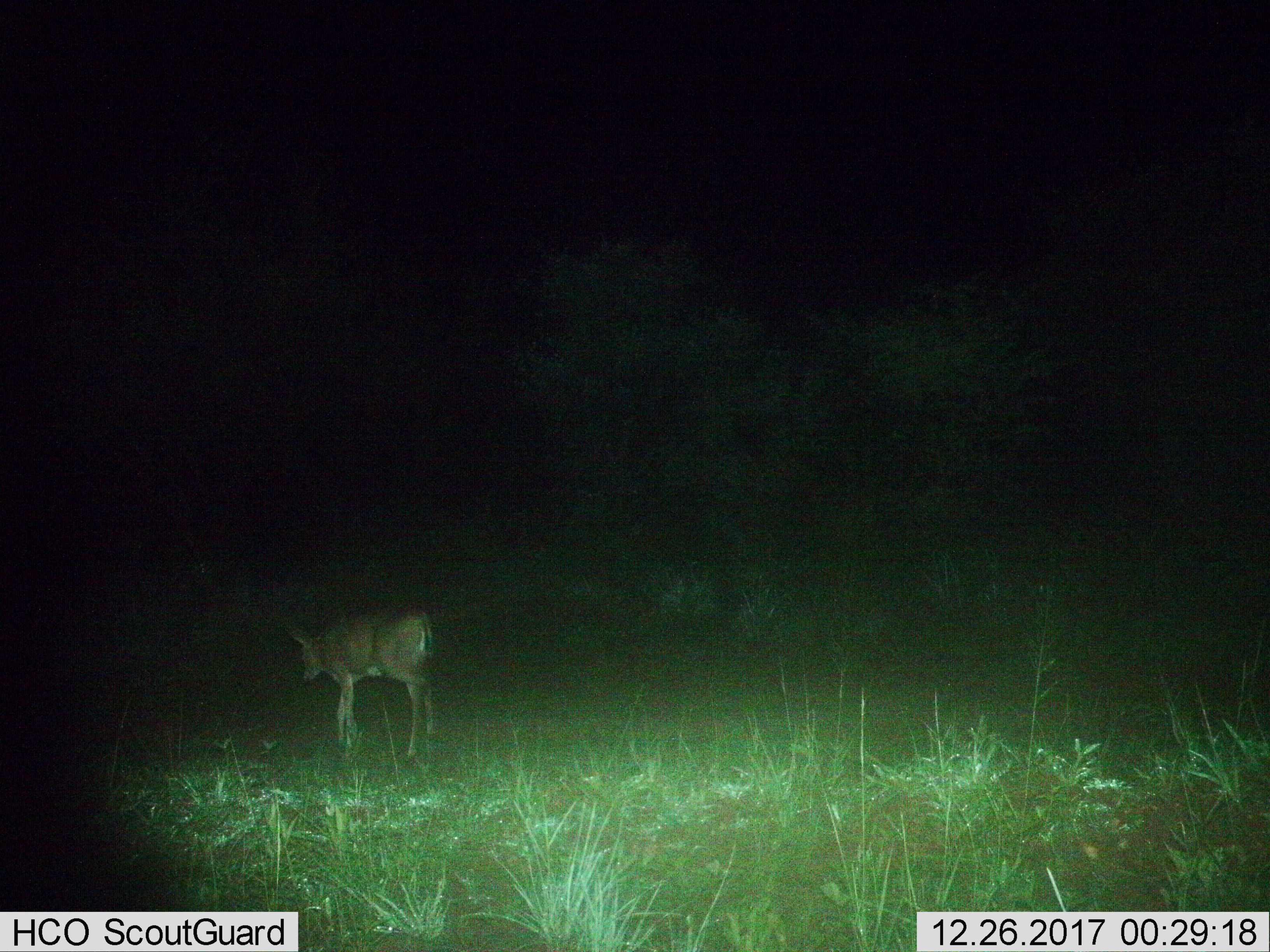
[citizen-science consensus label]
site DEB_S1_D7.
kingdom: Animalia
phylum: Chordata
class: Mammalia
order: Artiodactyla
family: Bovidae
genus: Aepyceros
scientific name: Aepyceros melampus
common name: impala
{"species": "impala (Aepyceros melampus)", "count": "1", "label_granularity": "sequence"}